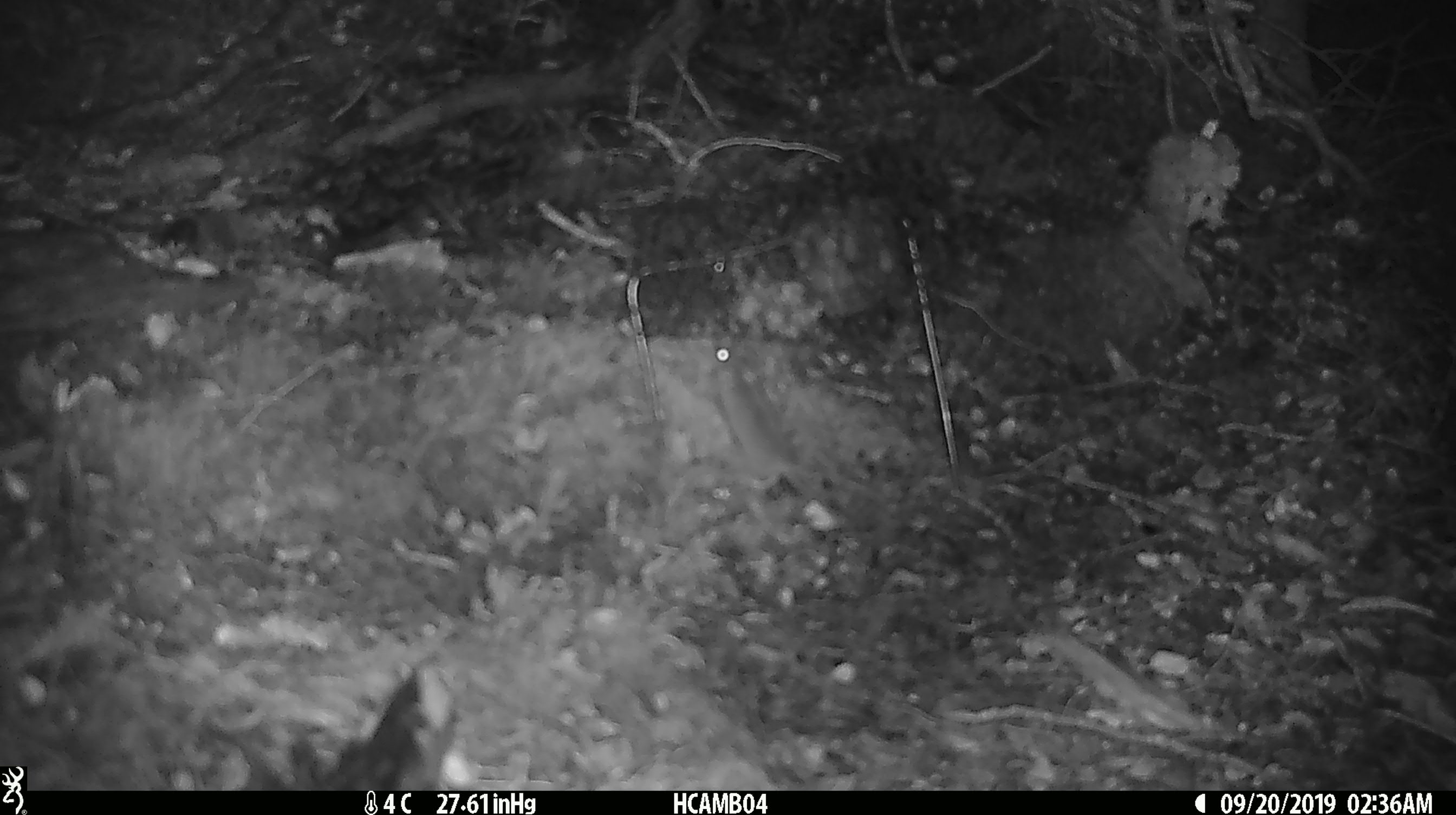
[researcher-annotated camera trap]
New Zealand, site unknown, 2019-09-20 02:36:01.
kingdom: Animalia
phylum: Chordata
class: Mammalia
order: Rodentia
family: Muridae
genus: Mus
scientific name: Mus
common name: mouse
Mouse (Mus).